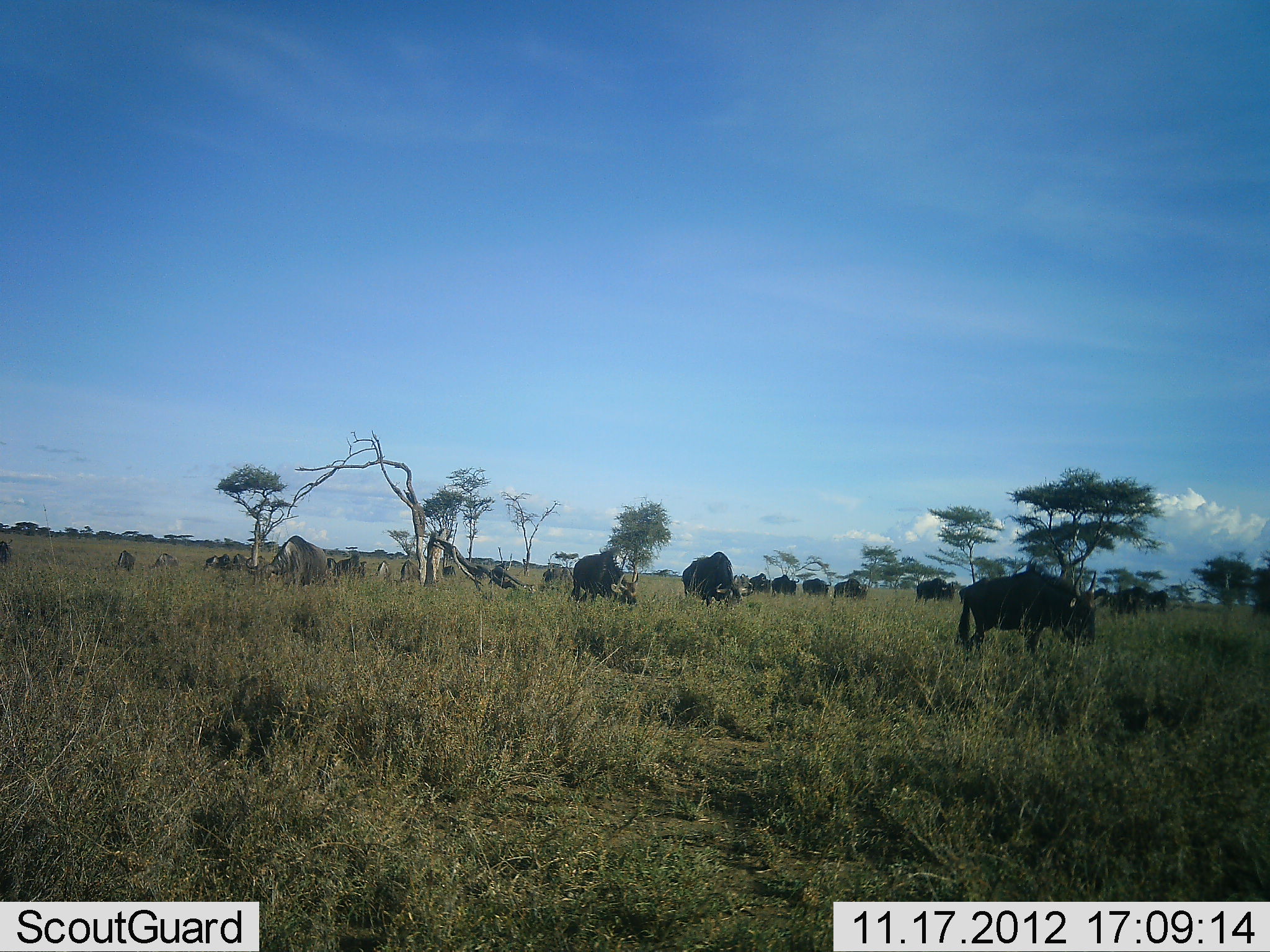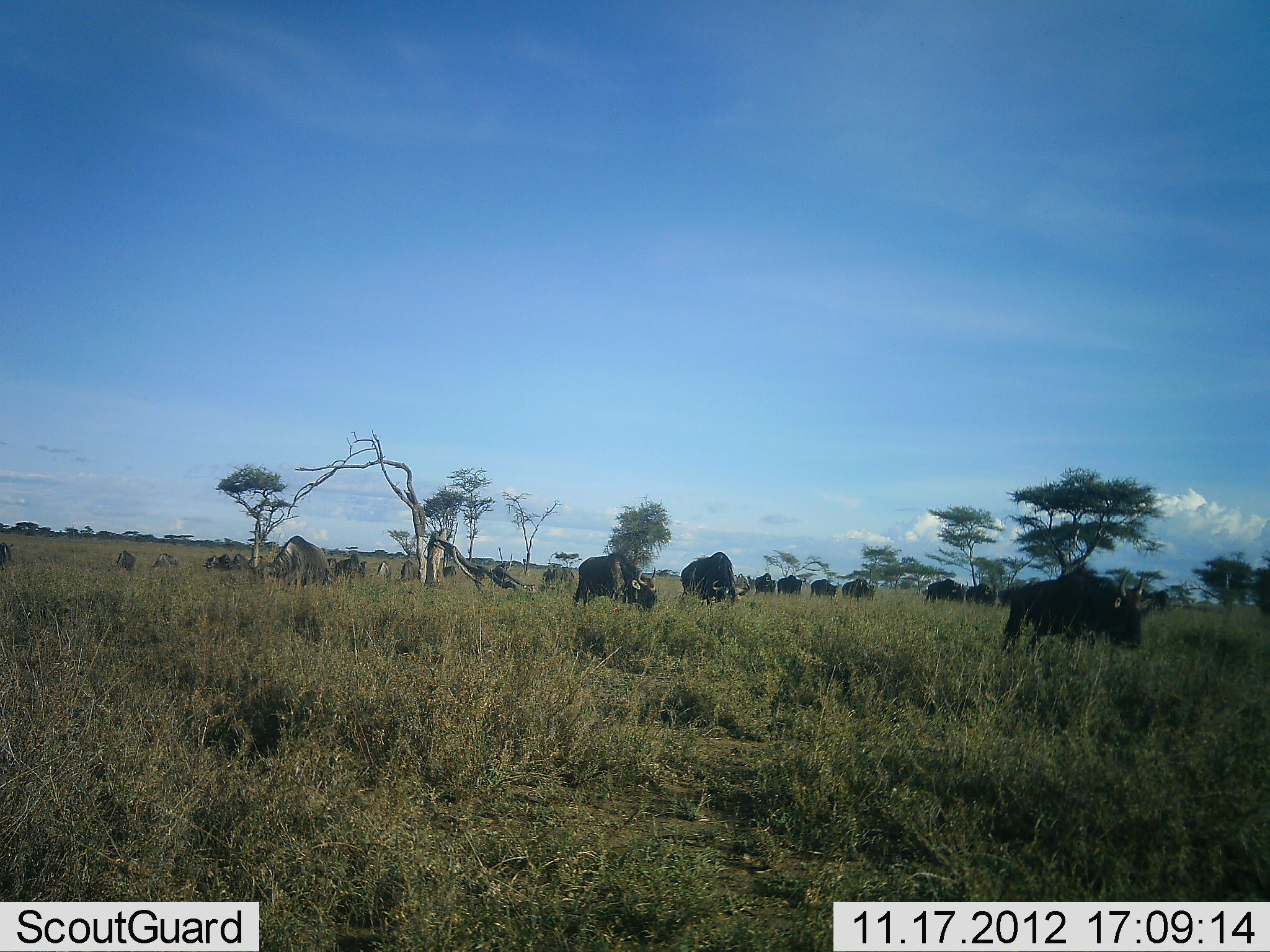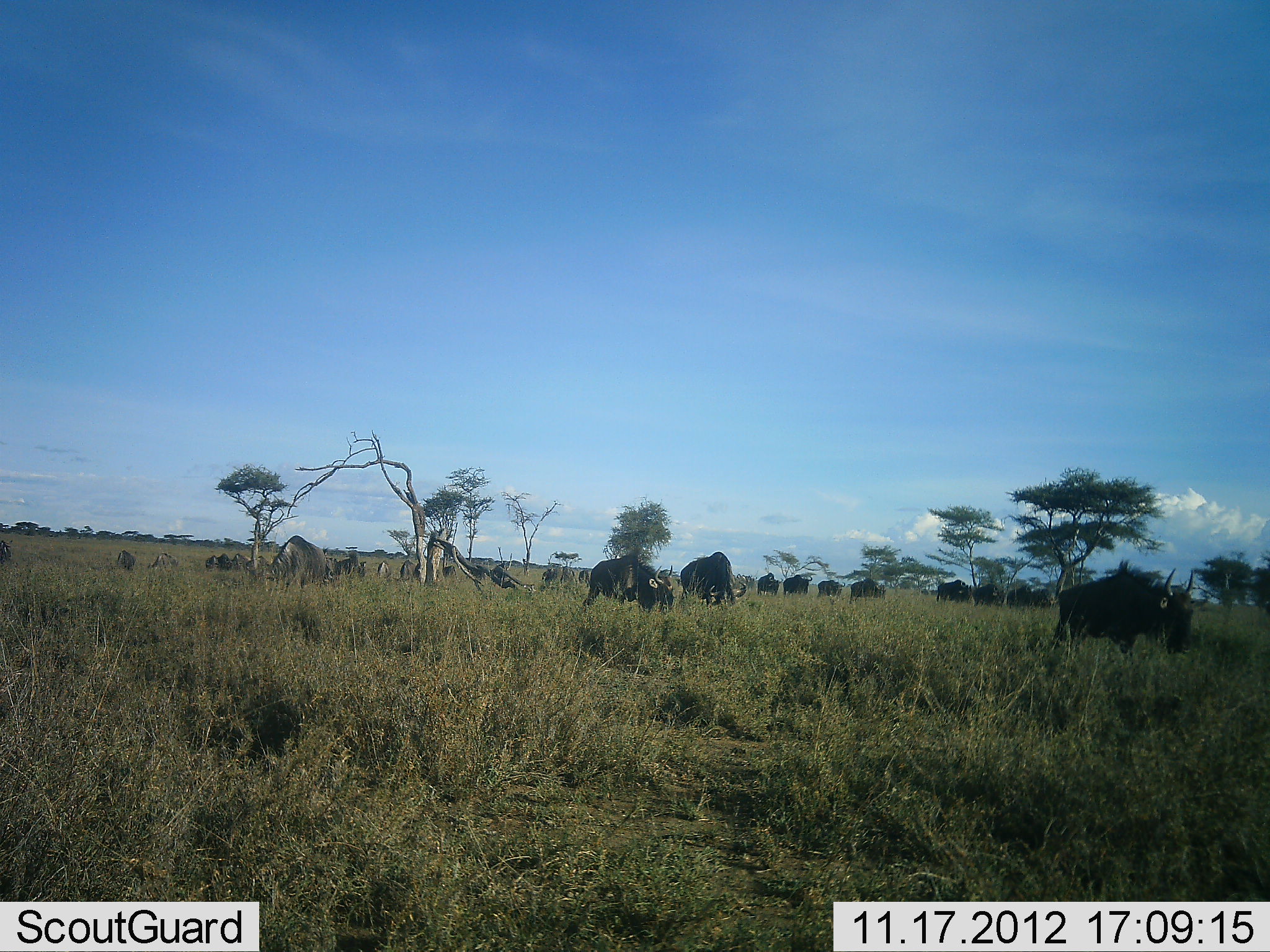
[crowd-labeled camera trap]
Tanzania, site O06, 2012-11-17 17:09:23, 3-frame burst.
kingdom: Animalia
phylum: Chordata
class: Mammalia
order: Artiodactyla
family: Bovidae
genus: Connochaetes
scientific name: Connochaetes taurinus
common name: blue wildebeest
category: wildebeest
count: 11-50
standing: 20%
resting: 0%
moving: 70%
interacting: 0%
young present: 0%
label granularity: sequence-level